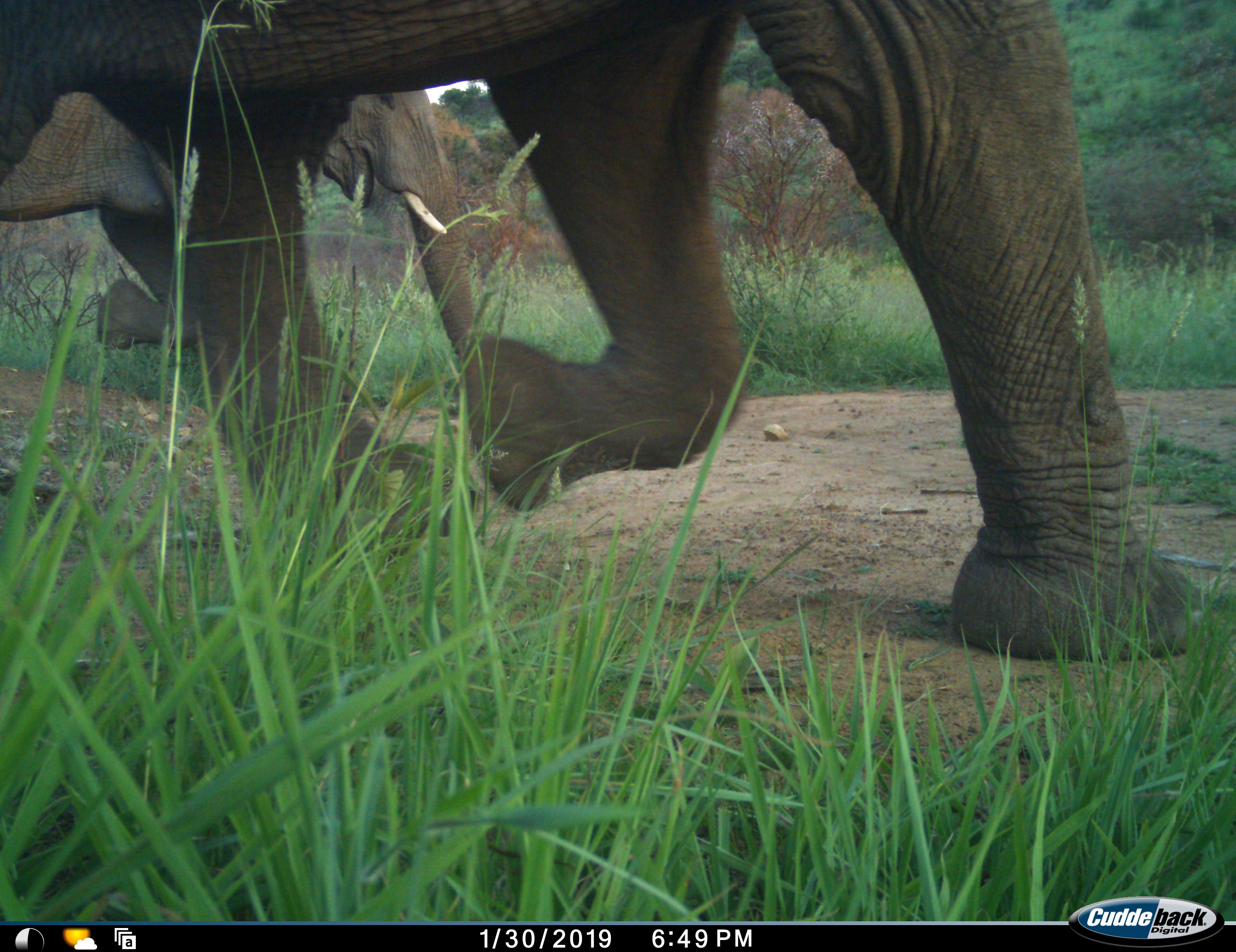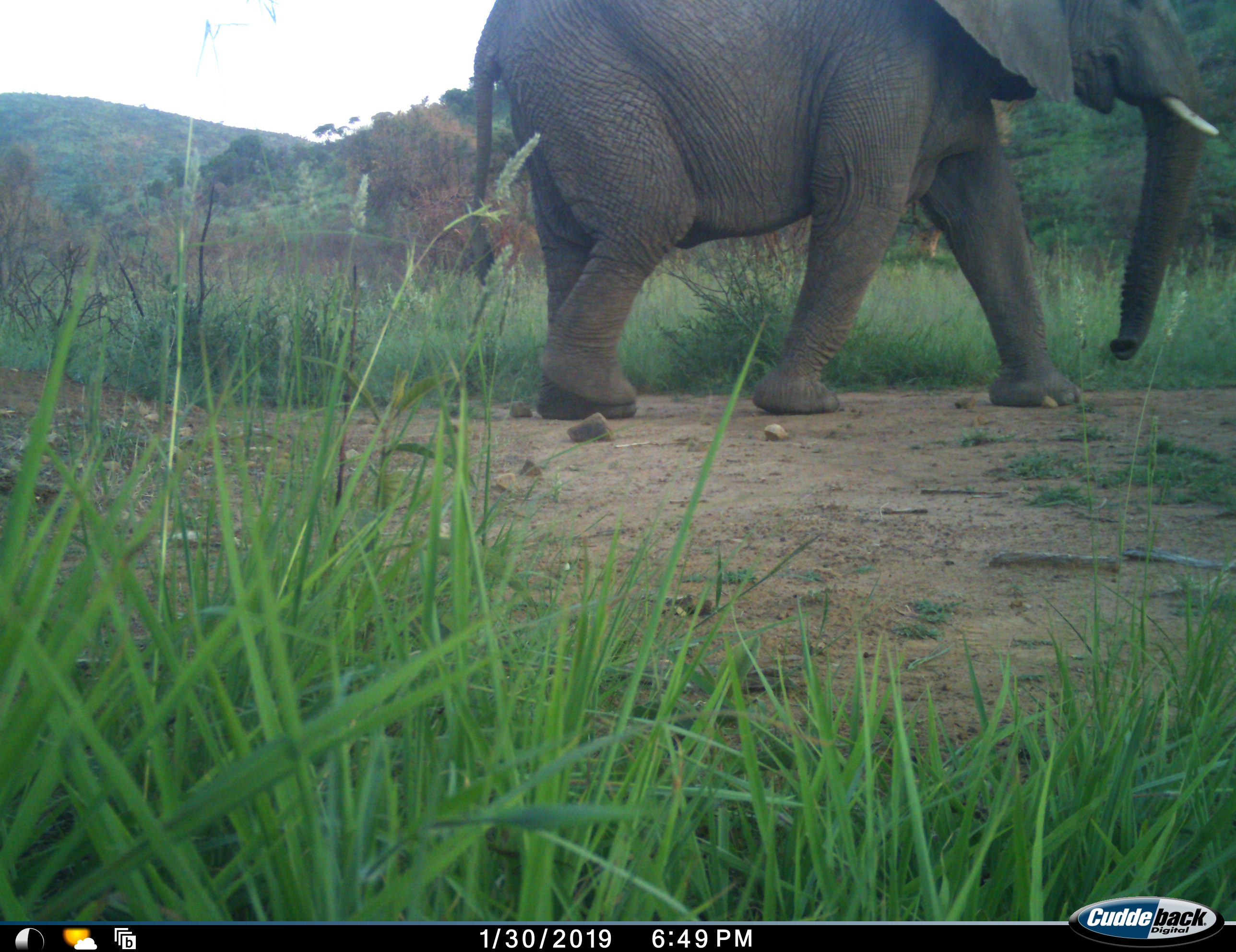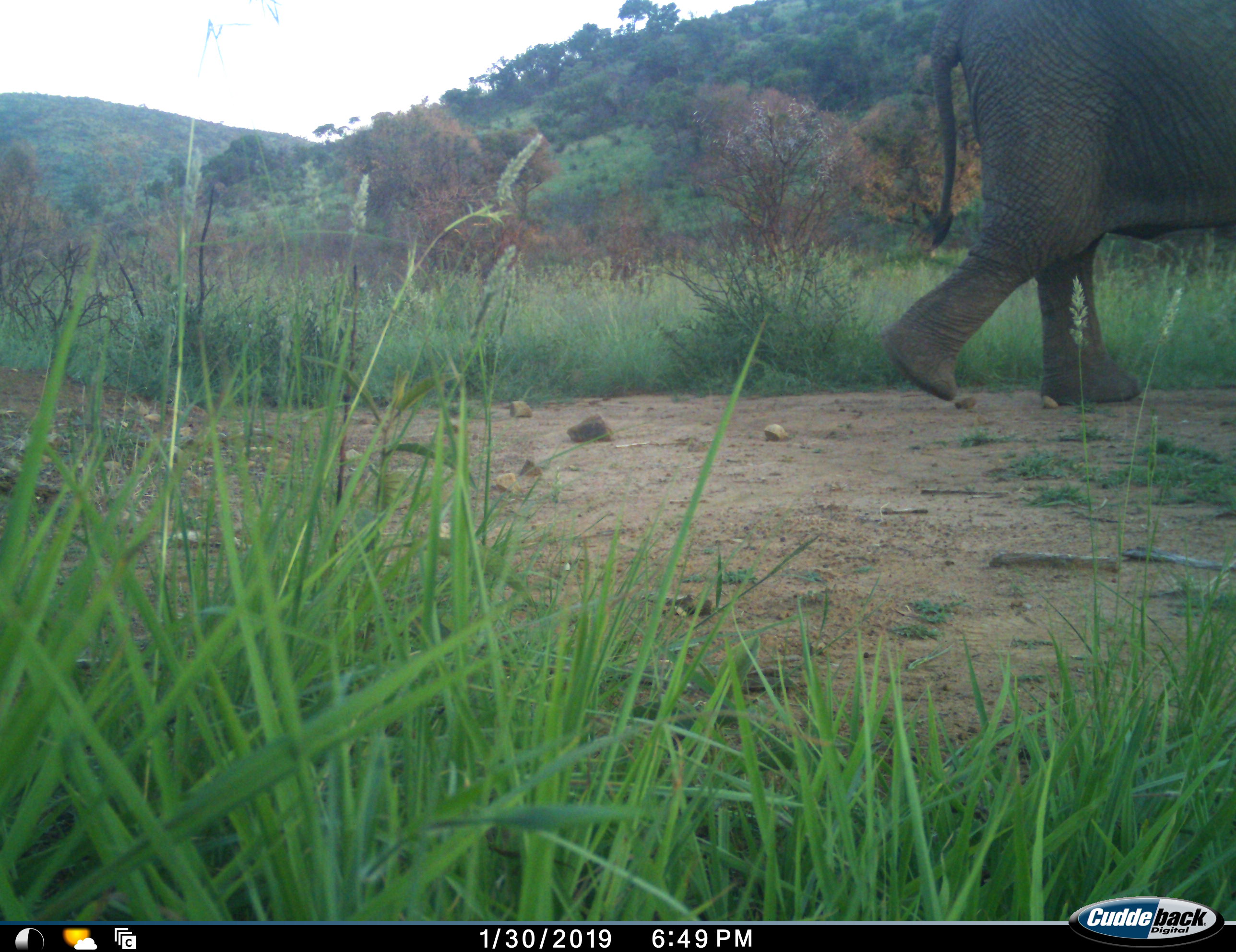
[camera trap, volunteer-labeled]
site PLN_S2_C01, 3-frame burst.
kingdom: Animalia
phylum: Chordata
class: Mammalia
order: Proboscidea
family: Elephantidae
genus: Loxodonta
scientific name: Loxodonta africana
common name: african bush elephant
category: elephant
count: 2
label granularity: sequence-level